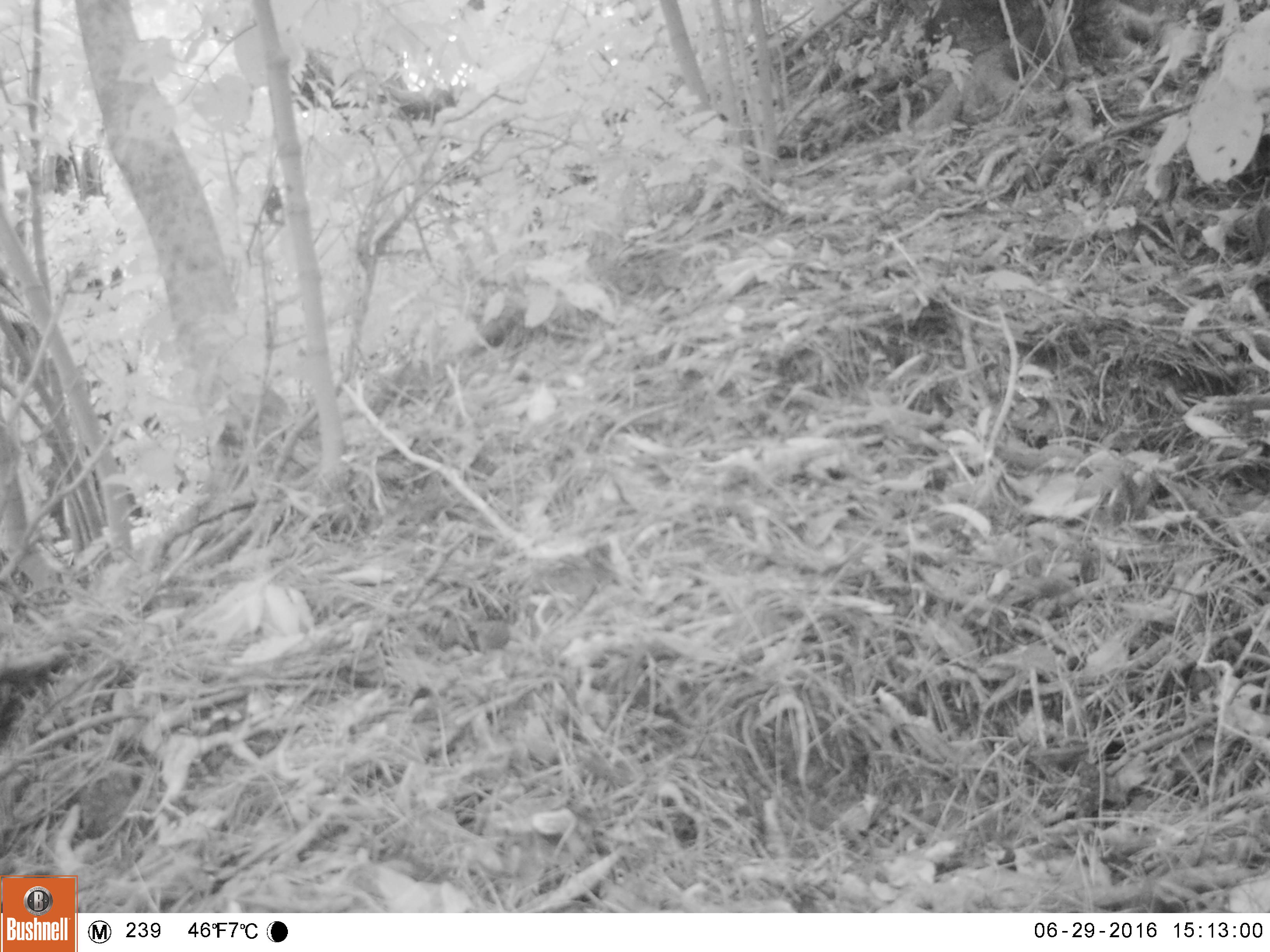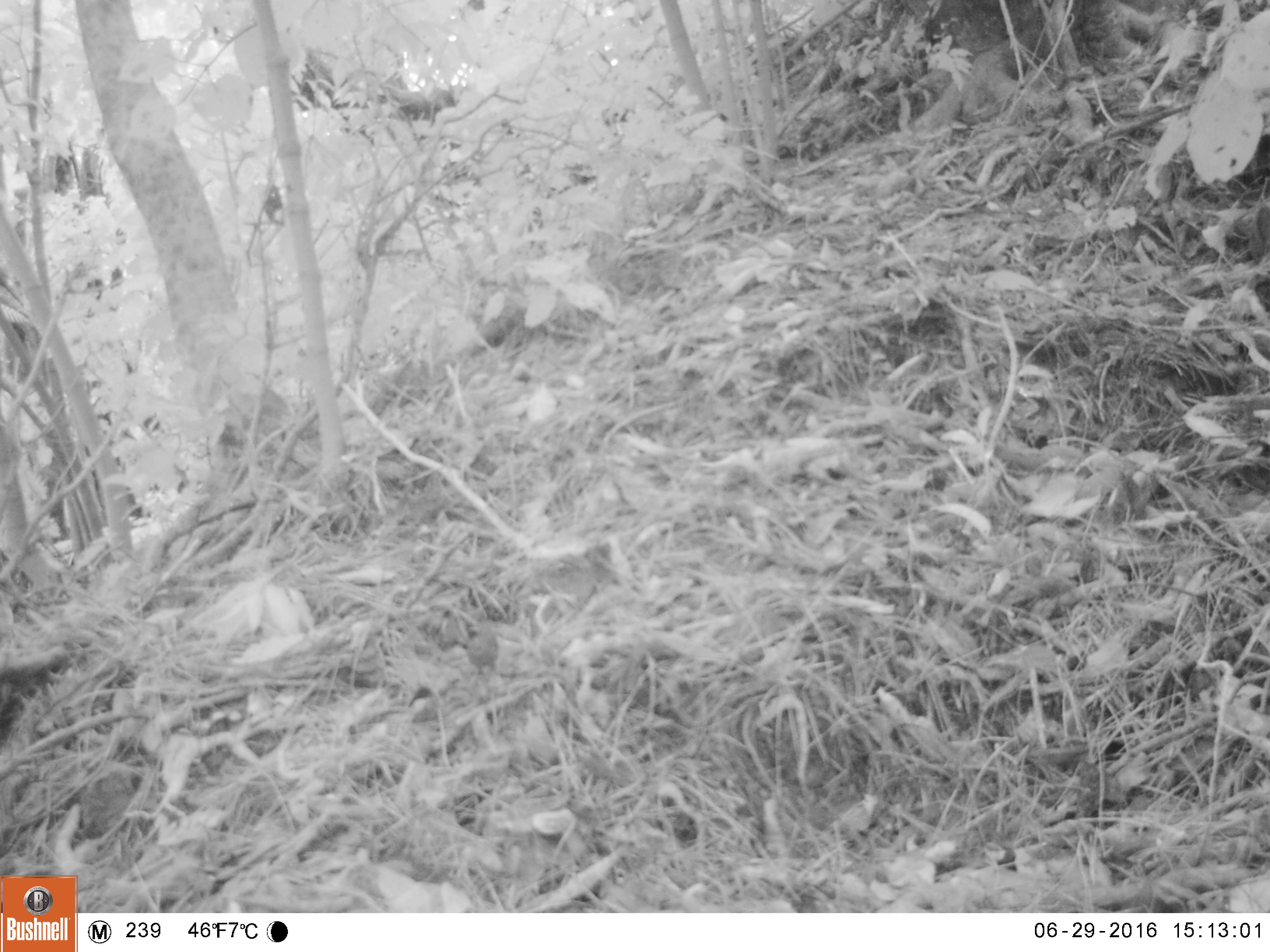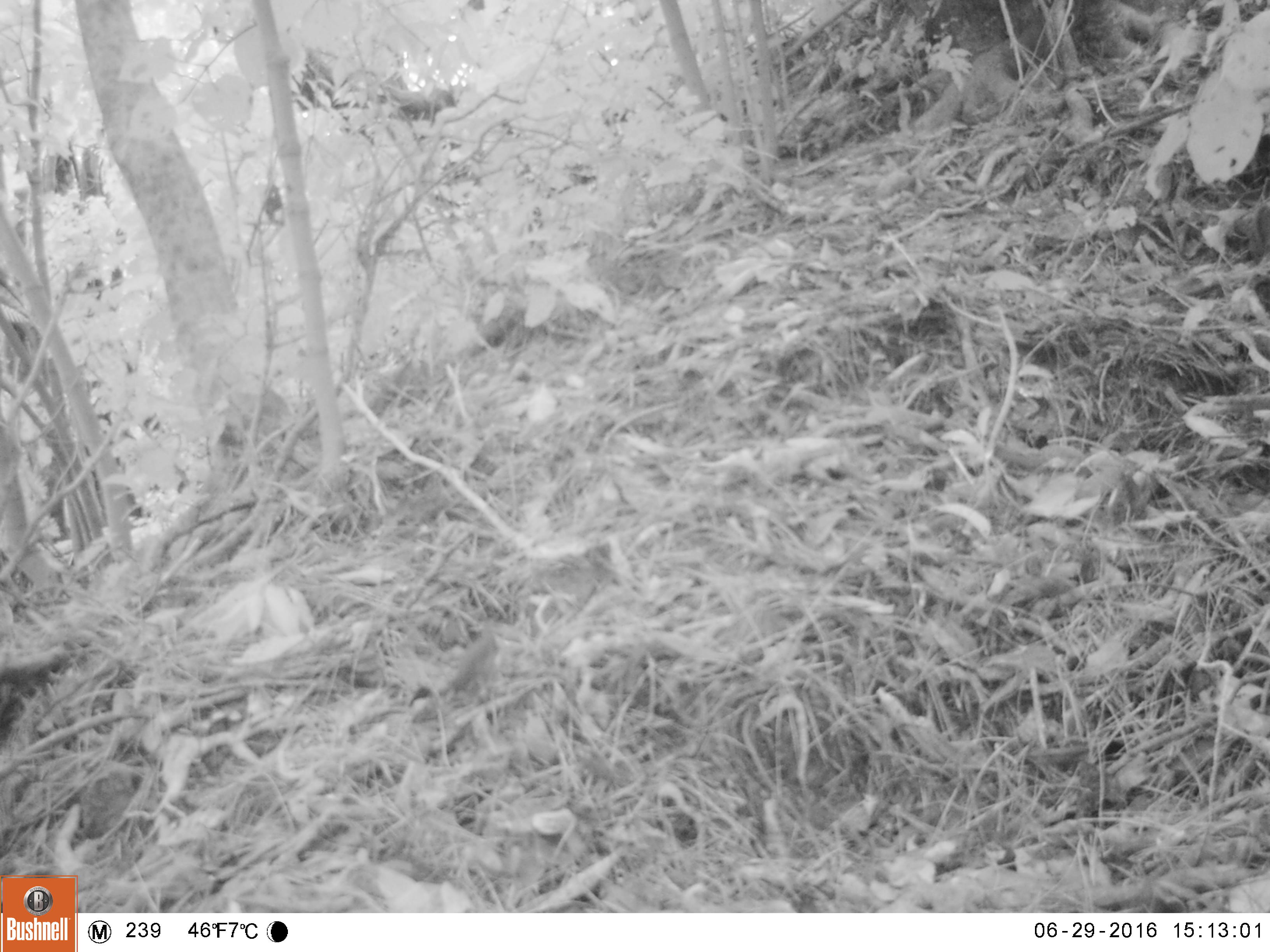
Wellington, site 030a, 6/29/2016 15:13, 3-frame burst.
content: unidentified animal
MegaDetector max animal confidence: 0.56